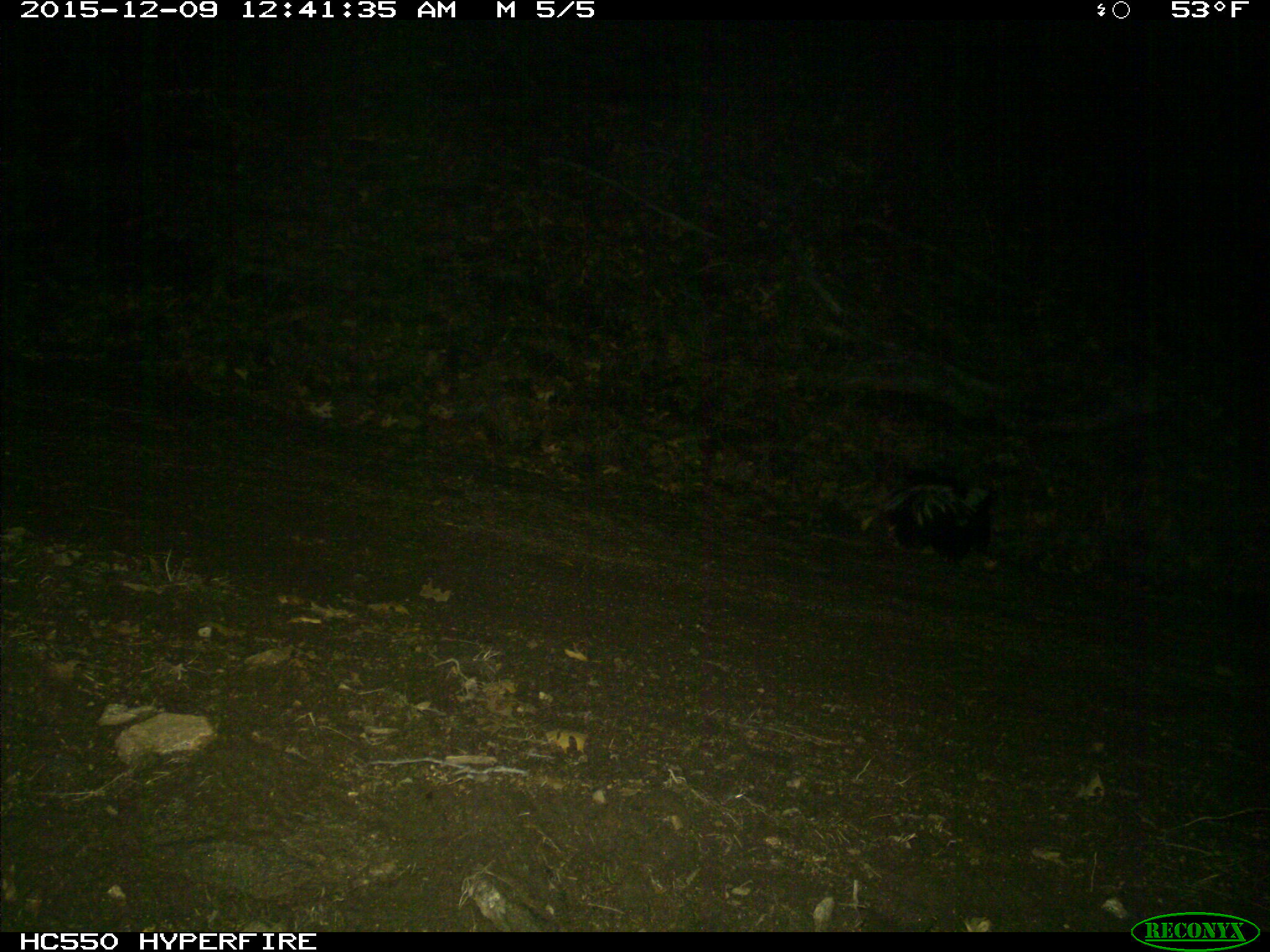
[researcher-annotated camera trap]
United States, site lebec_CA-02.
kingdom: Animalia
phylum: Chordata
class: Mammalia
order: Carnivora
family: Mephitidae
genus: Mephitis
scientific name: Mephitis mephitis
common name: striped skunk